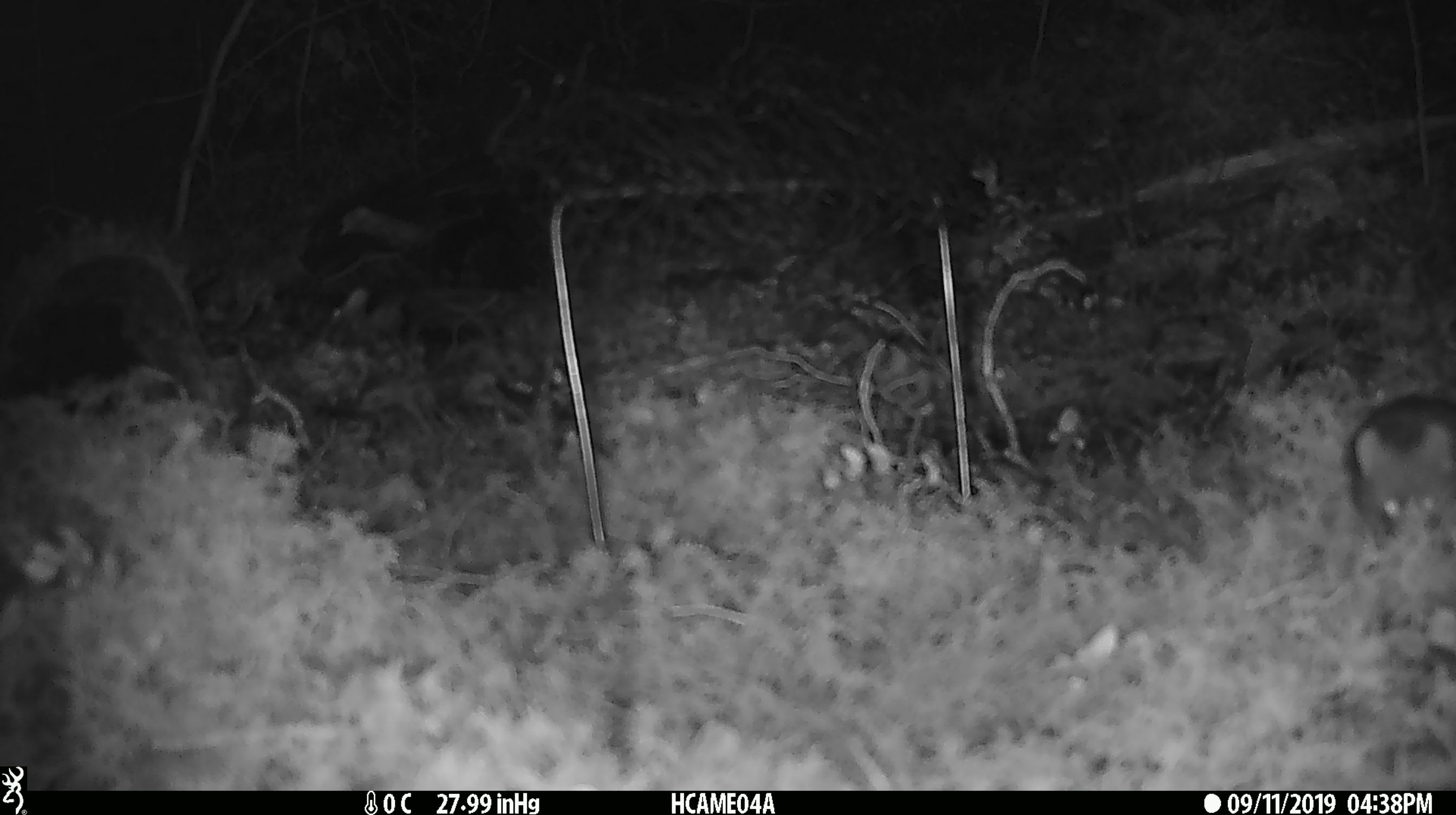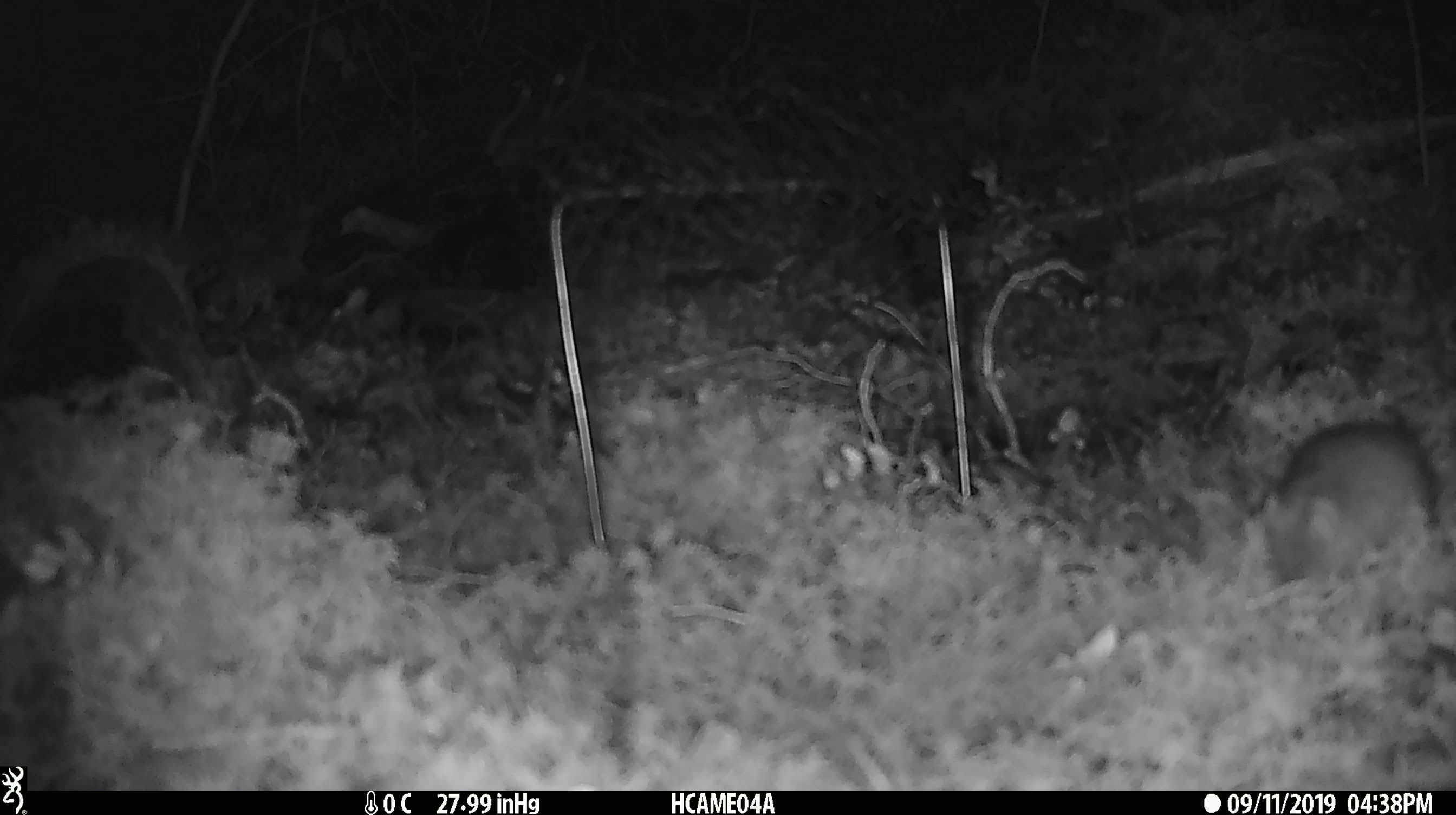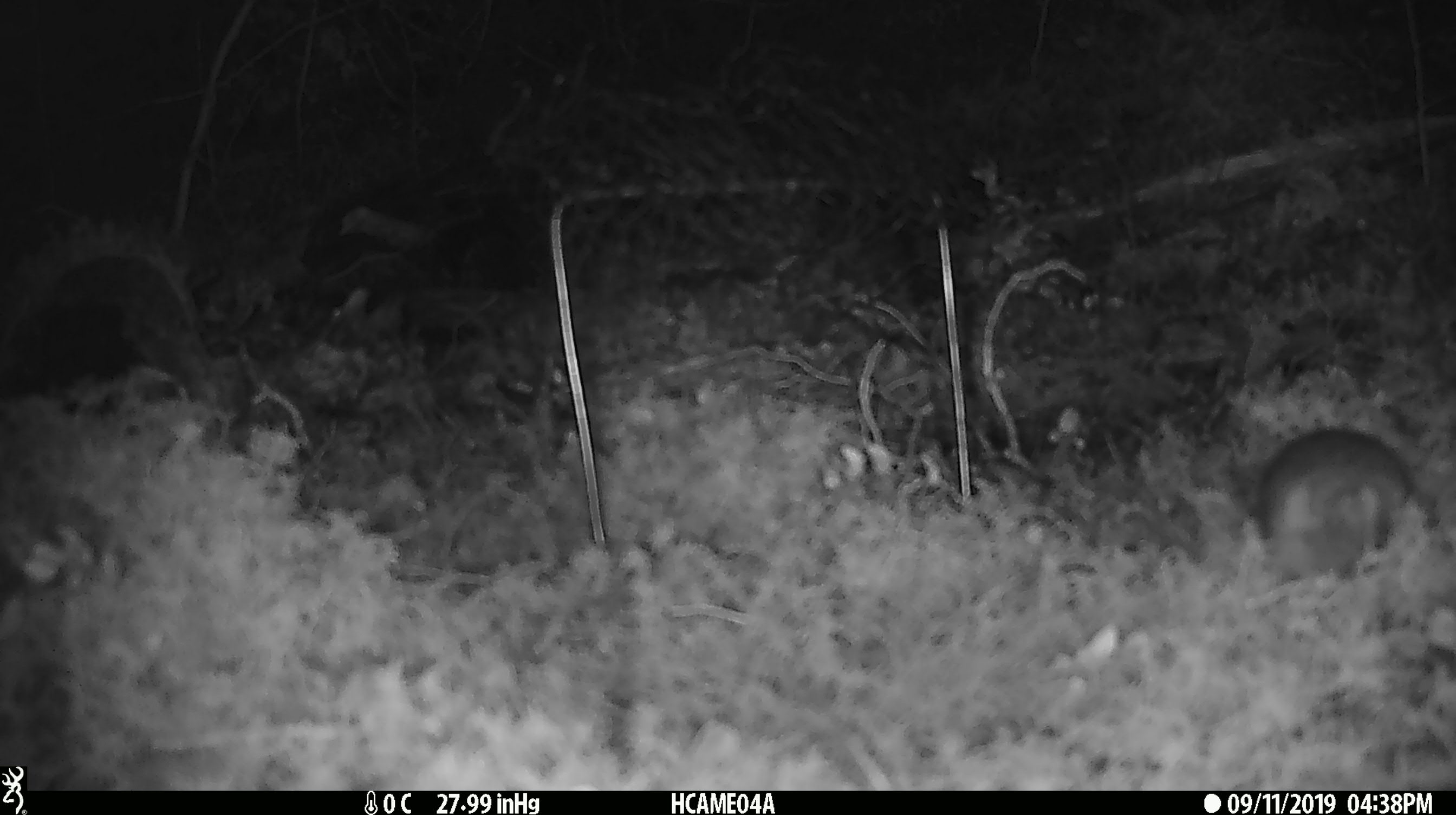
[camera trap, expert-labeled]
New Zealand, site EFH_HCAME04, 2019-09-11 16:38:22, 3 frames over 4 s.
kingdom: Animalia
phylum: Chordata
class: Mammalia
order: Rodentia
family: Muridae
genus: Mus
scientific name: Mus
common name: mouse